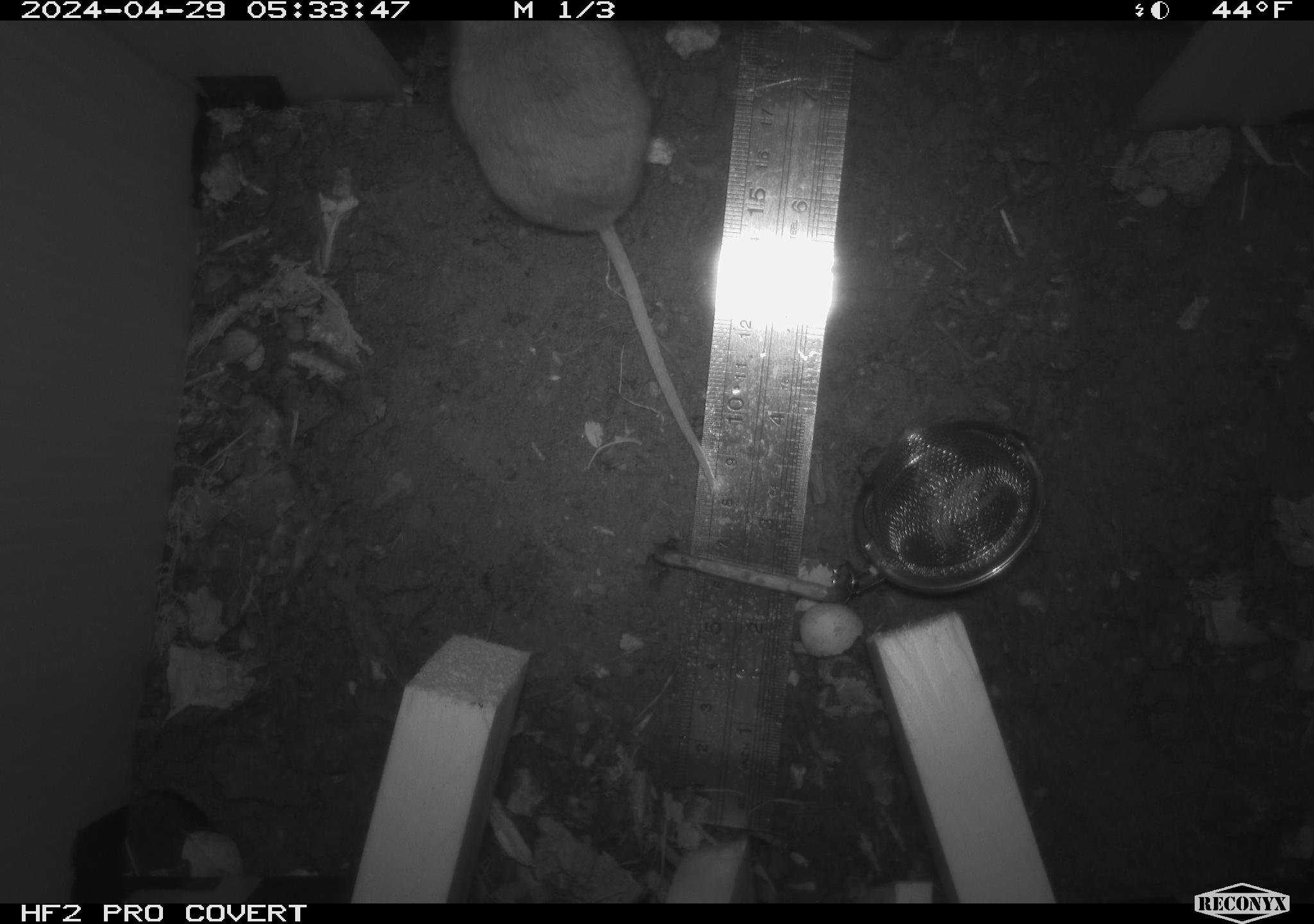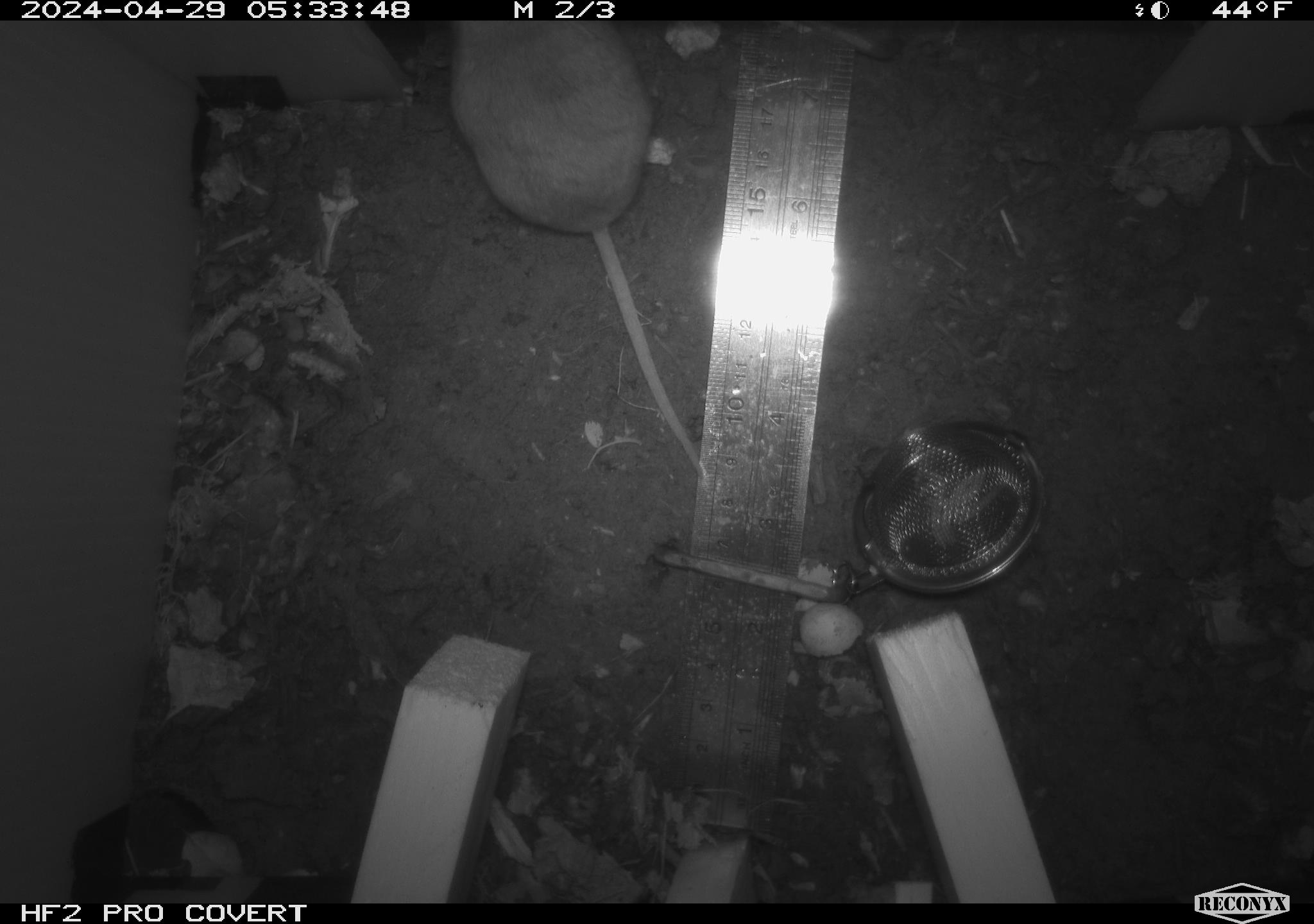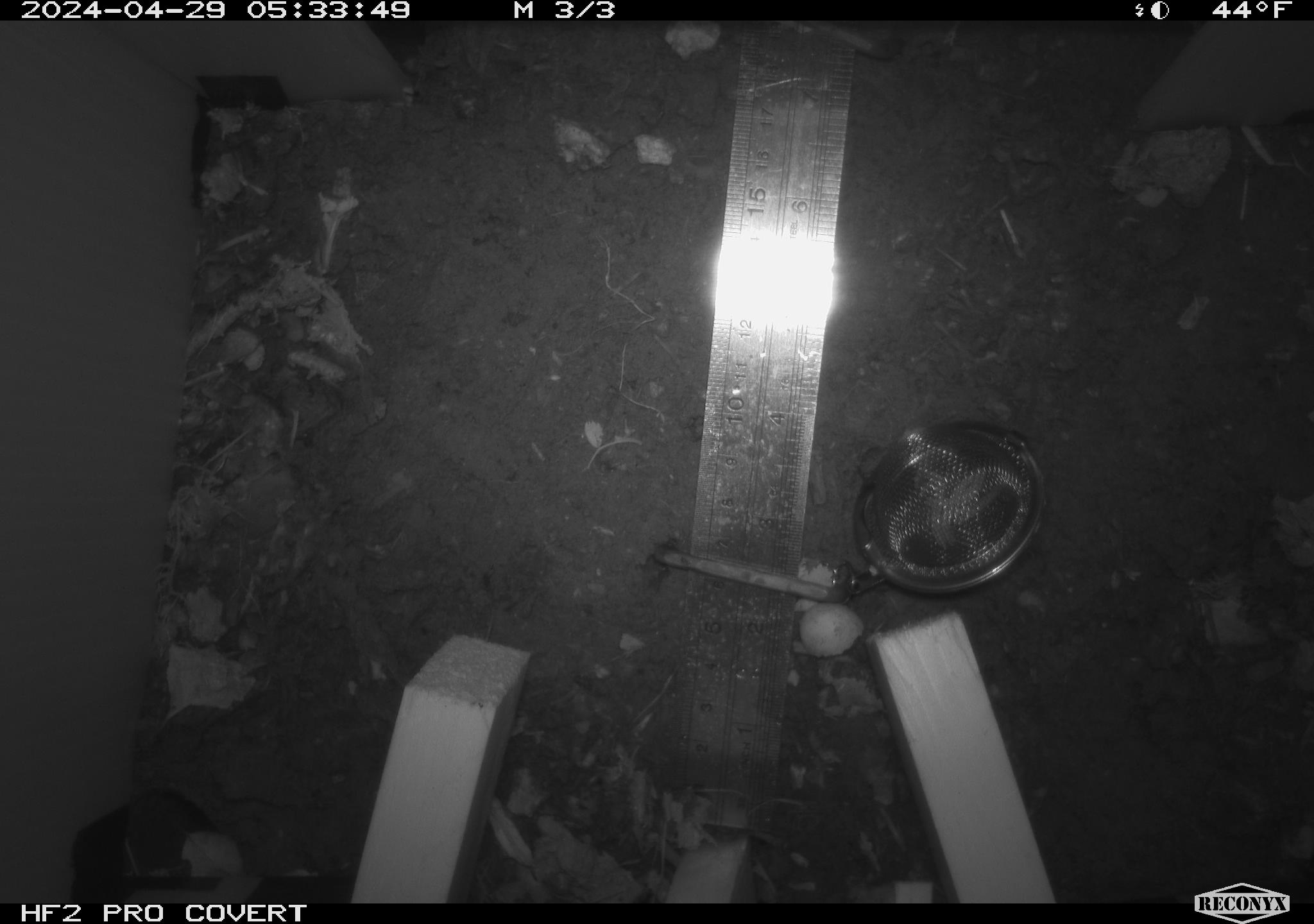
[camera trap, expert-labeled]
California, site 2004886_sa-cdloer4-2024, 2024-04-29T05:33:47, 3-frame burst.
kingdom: Animalia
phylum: Chordata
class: Mammalia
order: Rodentia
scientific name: Rodentia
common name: mouse species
Mouse species (Rodentia).